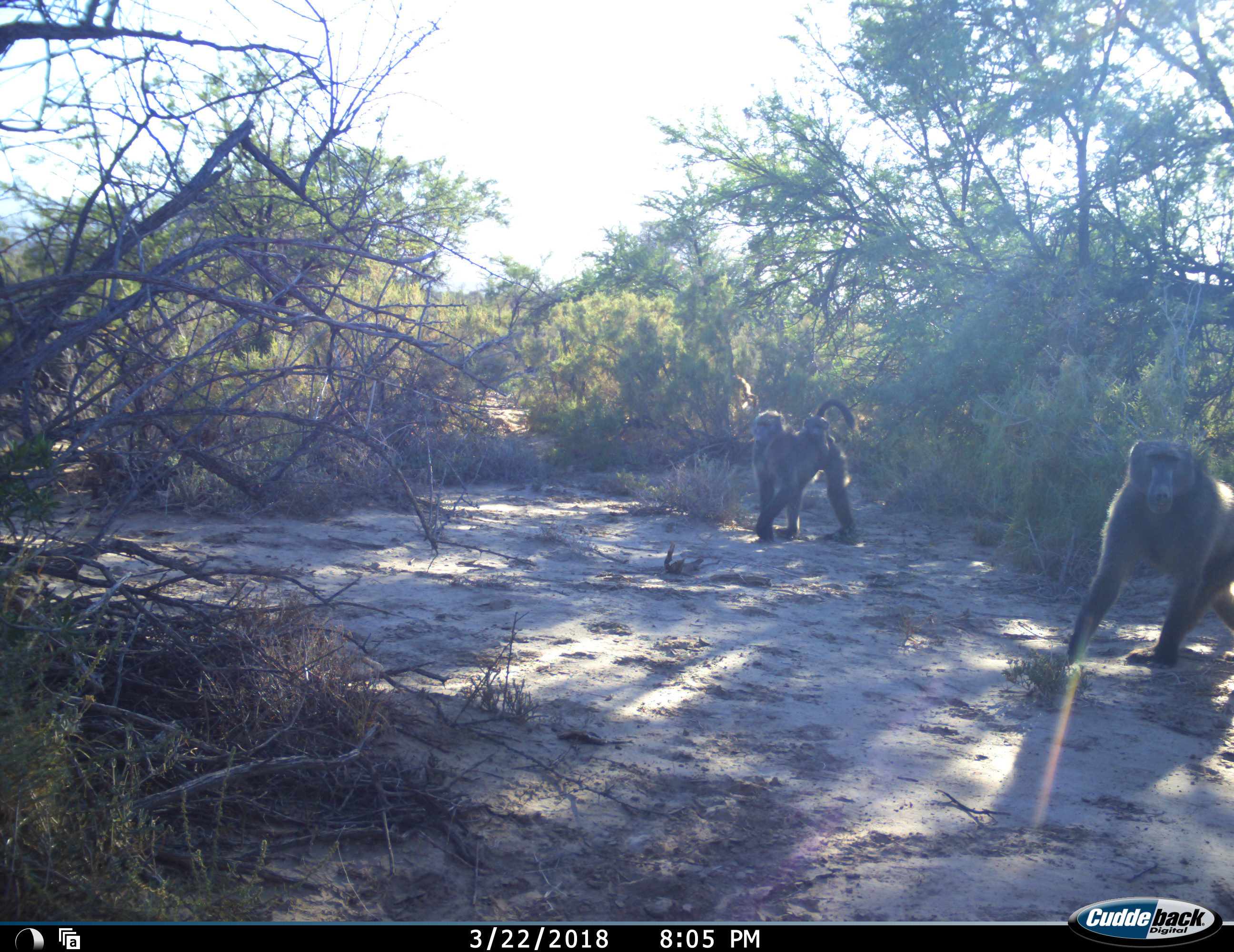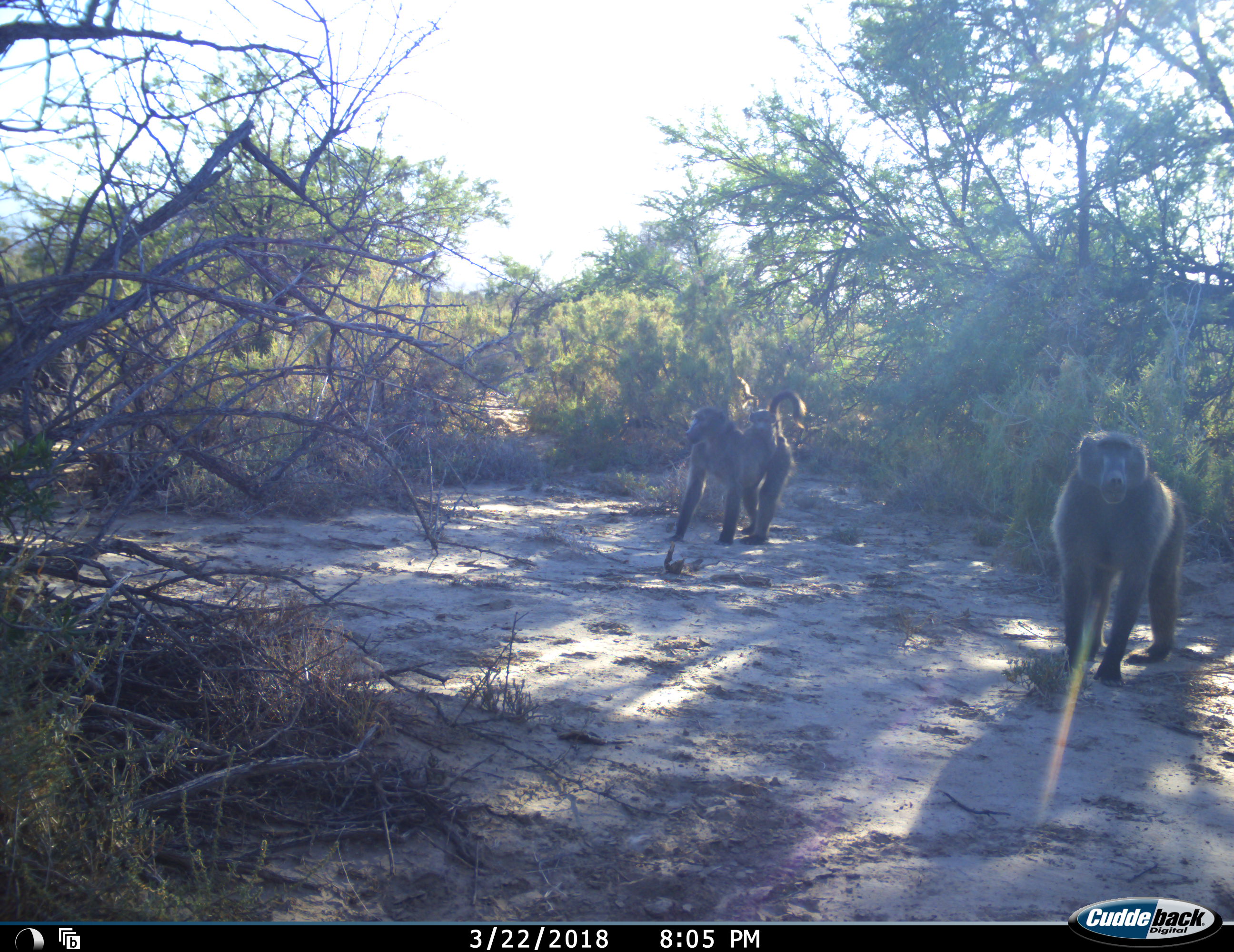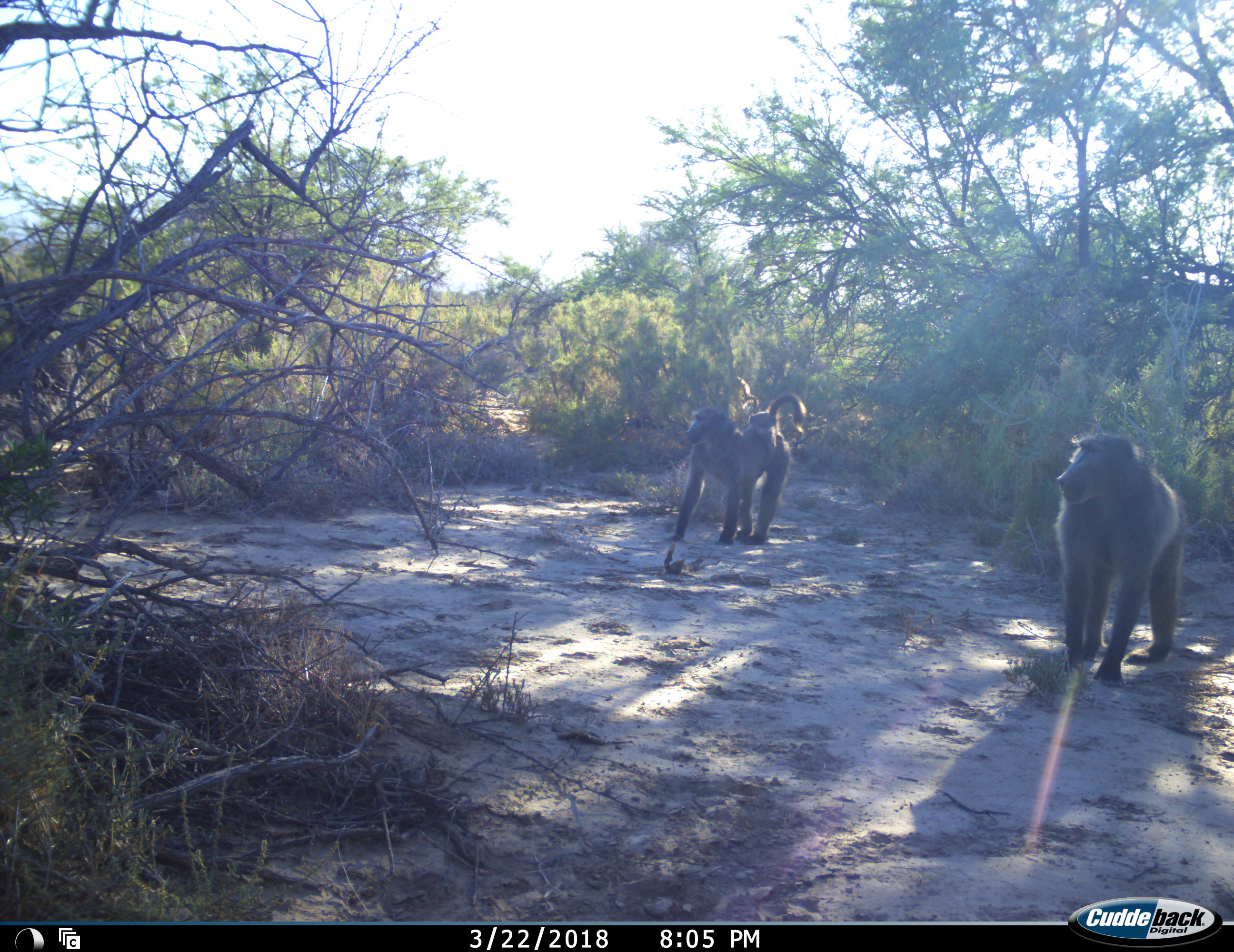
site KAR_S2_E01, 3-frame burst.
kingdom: Animalia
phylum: Chordata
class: Mammalia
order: Primates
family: Cercopithecidae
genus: Papio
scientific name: Papio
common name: baboon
Baboon (Papio), count 3. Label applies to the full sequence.